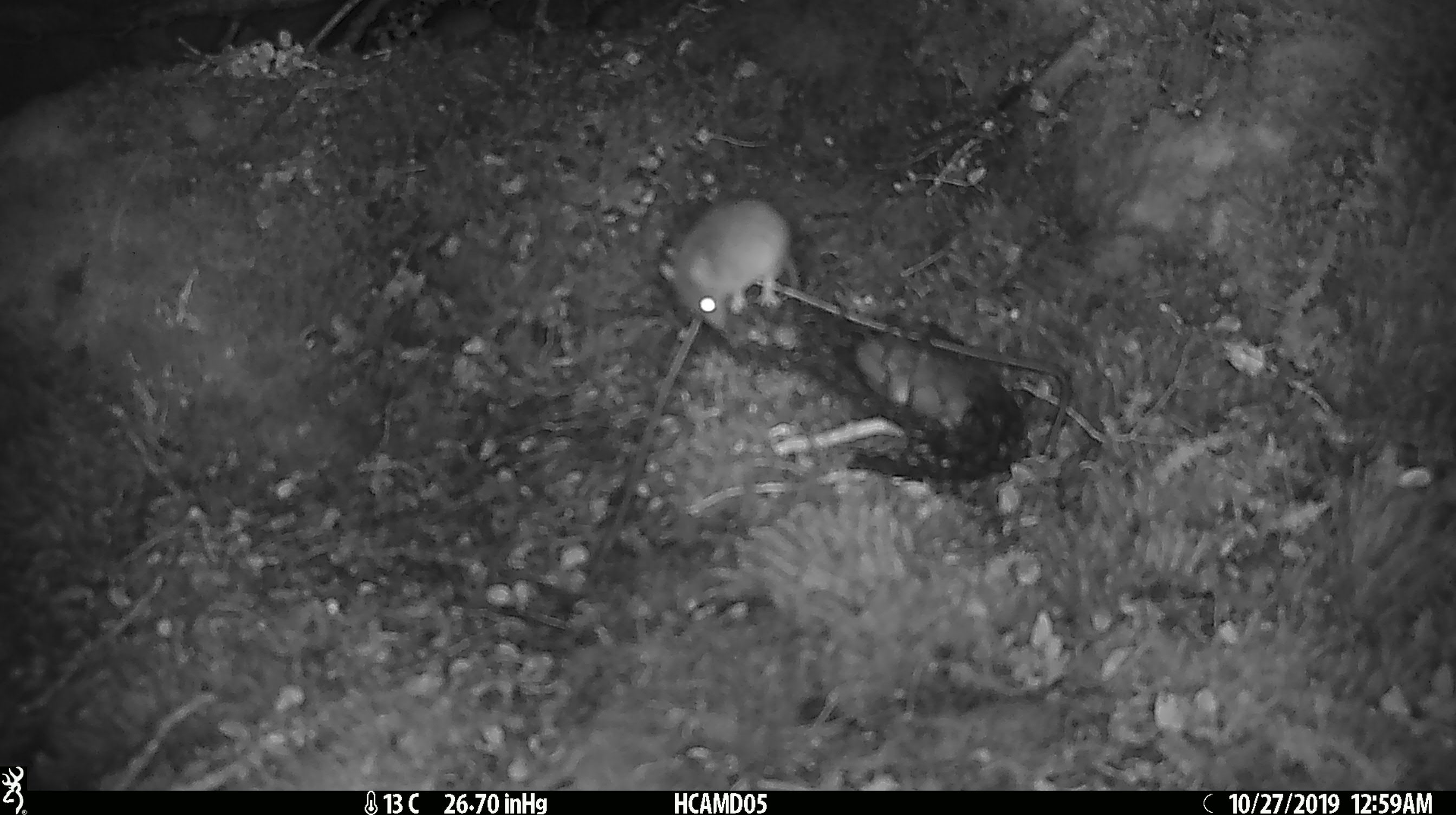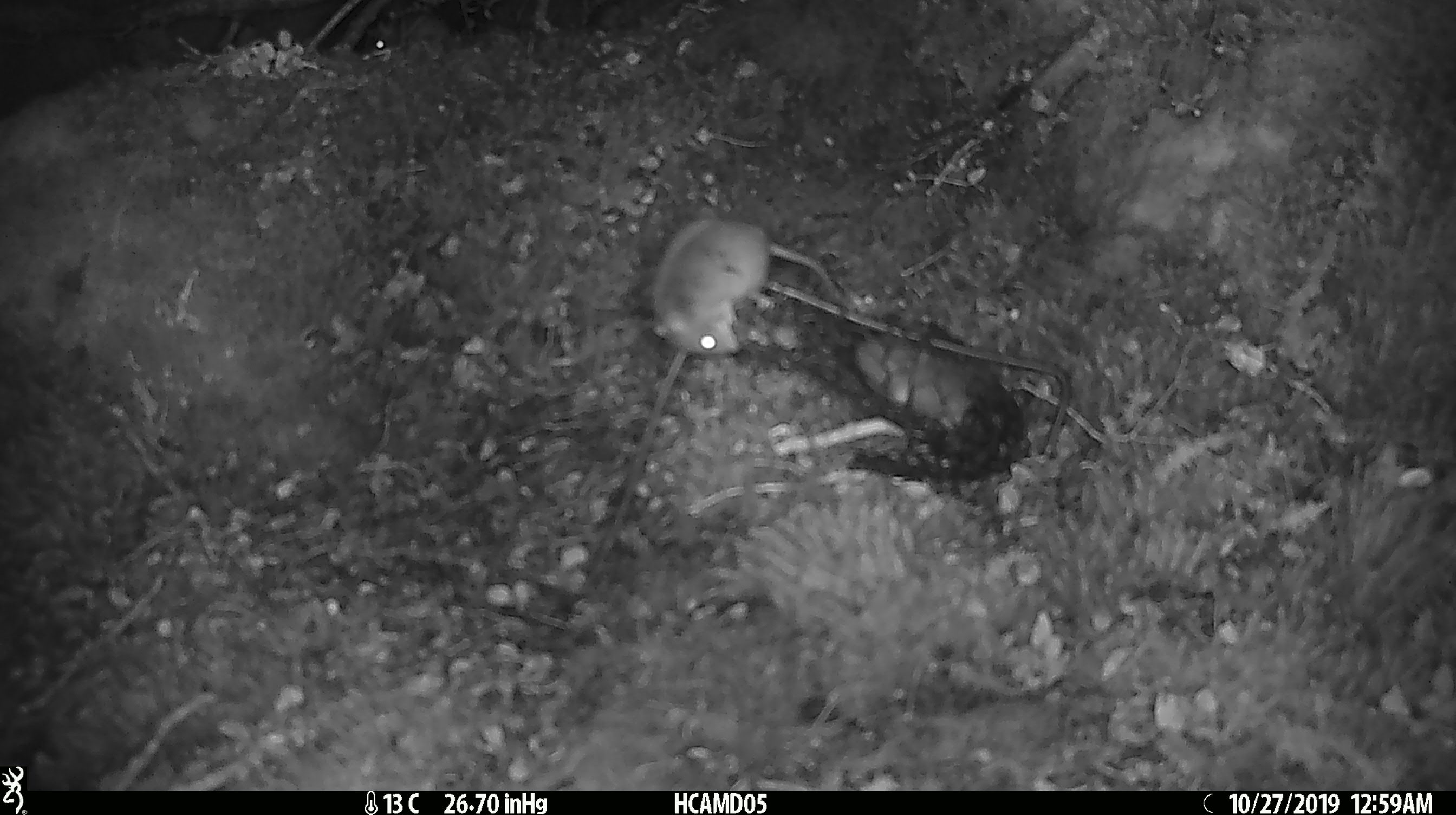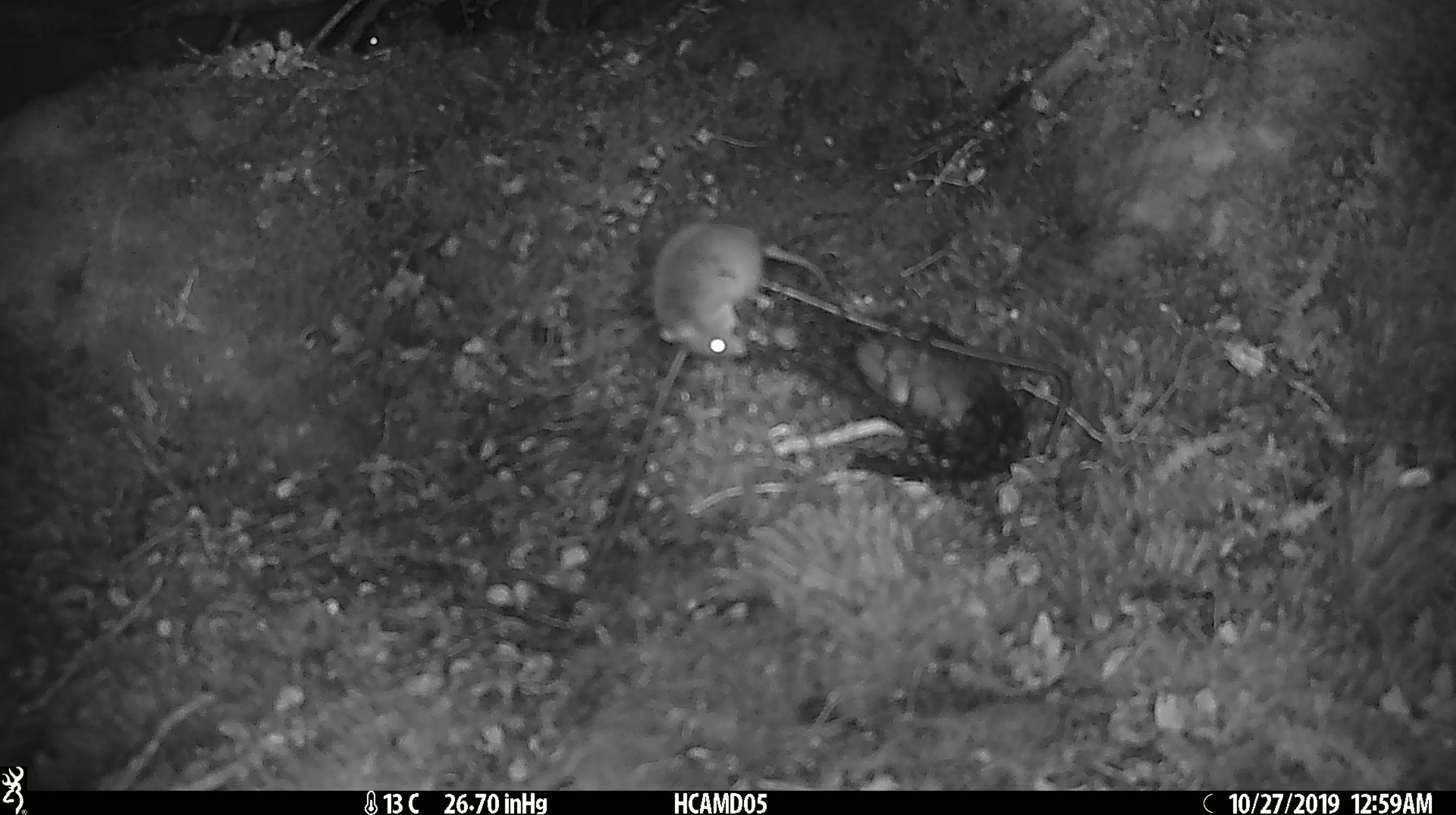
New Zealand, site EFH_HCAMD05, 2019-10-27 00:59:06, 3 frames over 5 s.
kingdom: Animalia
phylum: Chordata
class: Mammalia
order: Rodentia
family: Muridae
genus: Mus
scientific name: Mus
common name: mouse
Mouse (Mus).